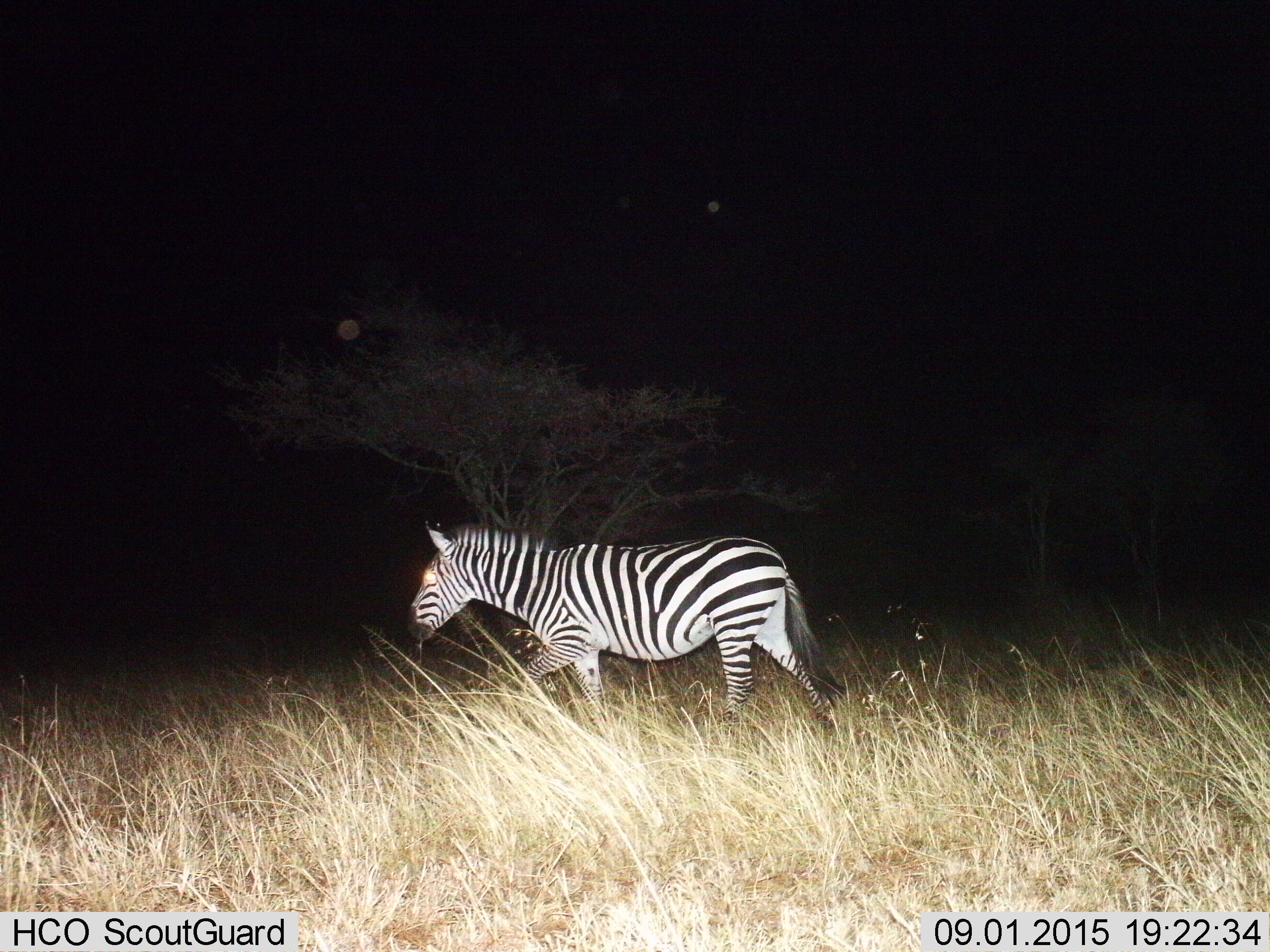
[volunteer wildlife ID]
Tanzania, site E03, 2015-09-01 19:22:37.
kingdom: Animalia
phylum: Chordata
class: Mammalia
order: Perissodactyla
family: Equidae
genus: Equus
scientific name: Equus quagga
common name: plains zebra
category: zebra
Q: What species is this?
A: Zebra (plains zebra) (Equus quagga).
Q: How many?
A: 1.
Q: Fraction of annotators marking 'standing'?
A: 11%.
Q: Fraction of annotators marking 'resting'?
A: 0%.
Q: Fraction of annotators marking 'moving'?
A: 89%.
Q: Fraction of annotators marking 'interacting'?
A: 5%.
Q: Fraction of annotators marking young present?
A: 0%.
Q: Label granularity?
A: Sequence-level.